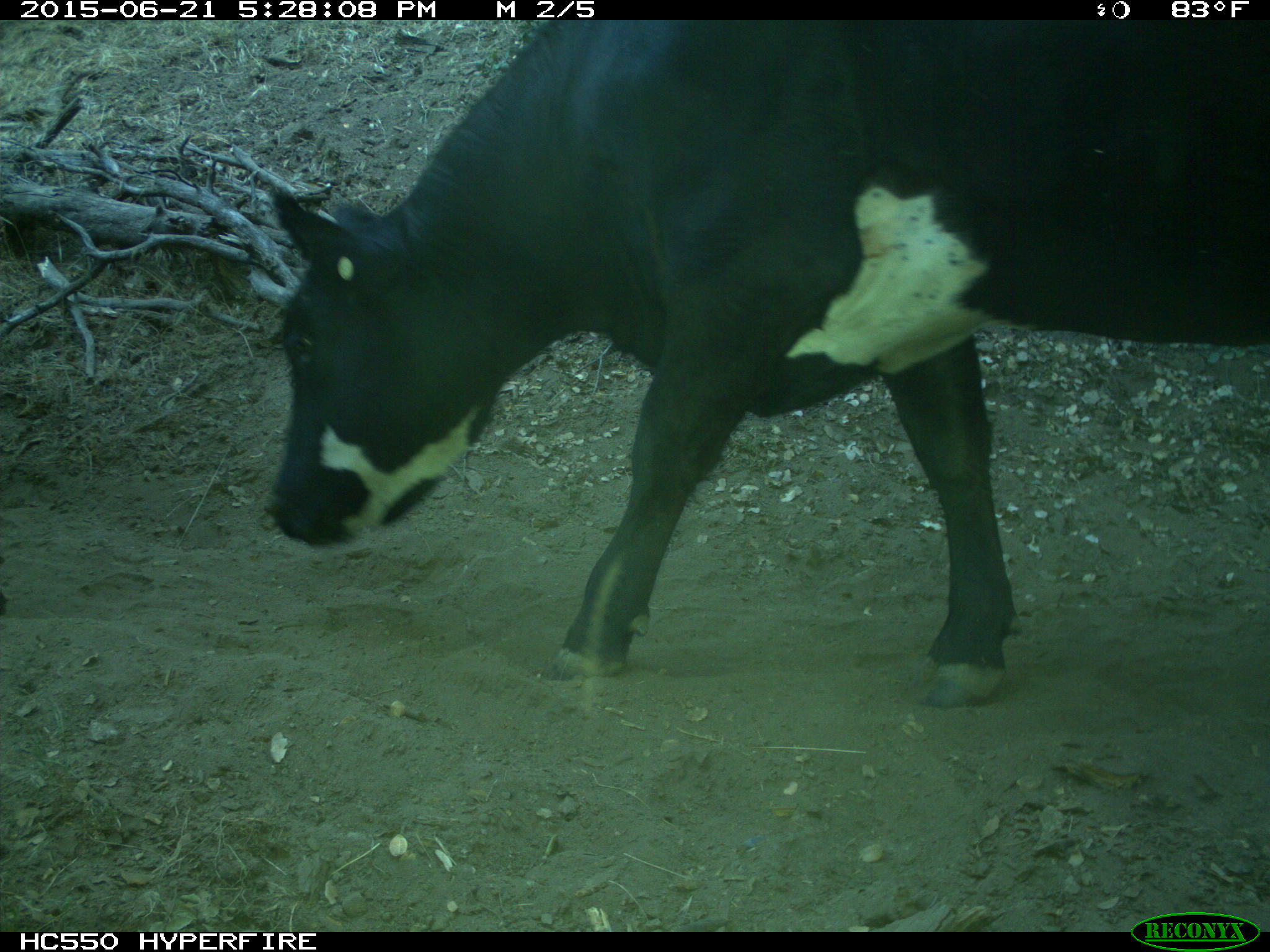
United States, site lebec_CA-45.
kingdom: Animalia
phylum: Chordata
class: Mammalia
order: Artiodactyla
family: Bovidae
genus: Bos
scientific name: Bos taurus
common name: domestic cow